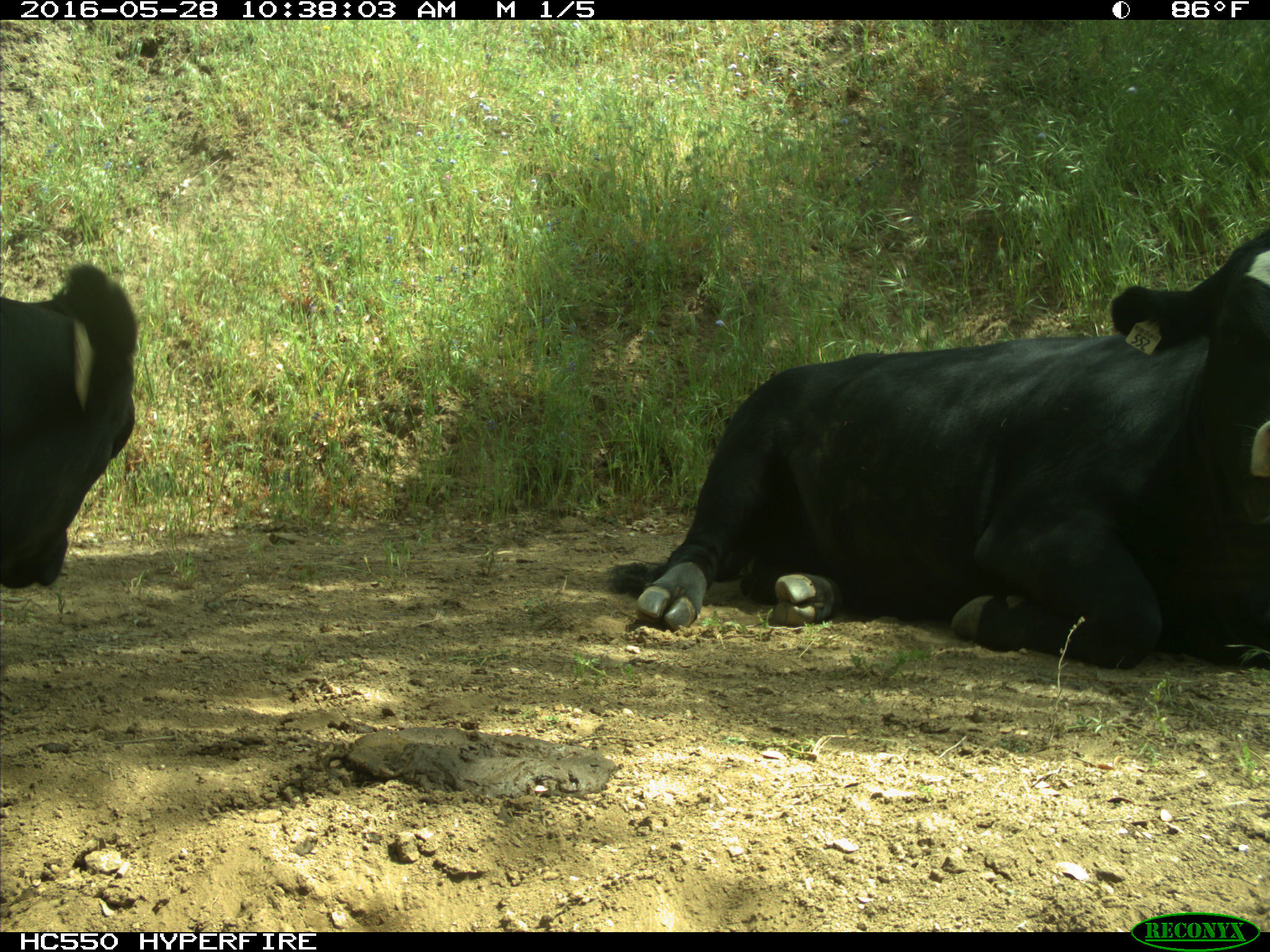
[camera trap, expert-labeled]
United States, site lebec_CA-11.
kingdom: Animalia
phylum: Chordata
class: Mammalia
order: Artiodactyla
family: Bovidae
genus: Bos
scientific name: Bos taurus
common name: domestic cow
Bos taurus (domestic cow).